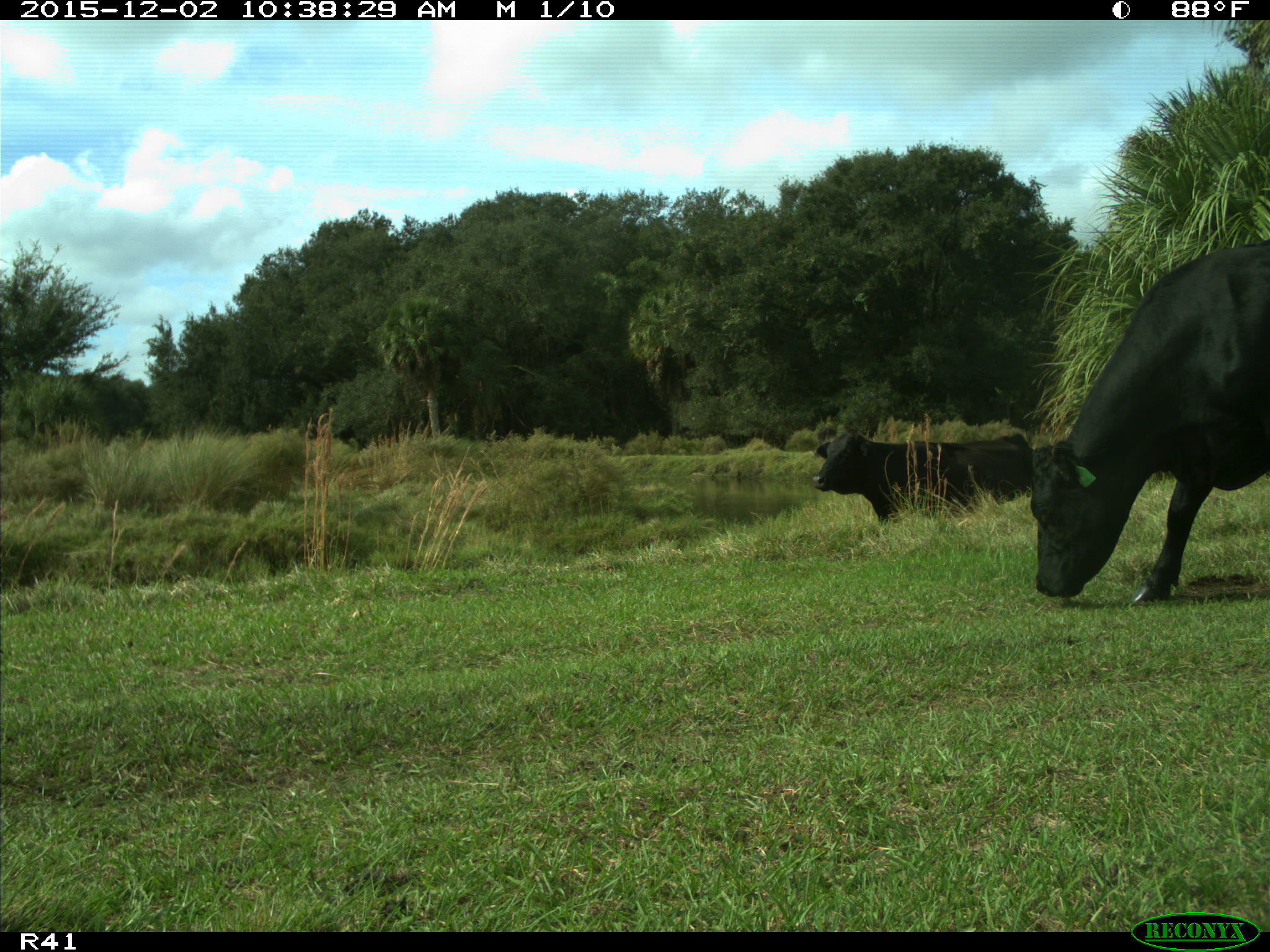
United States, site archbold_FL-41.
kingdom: Animalia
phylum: Chordata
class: Mammalia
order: Artiodactyla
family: Bovidae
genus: Bos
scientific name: Bos taurus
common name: domestic cow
Bos taurus (domestic cow).